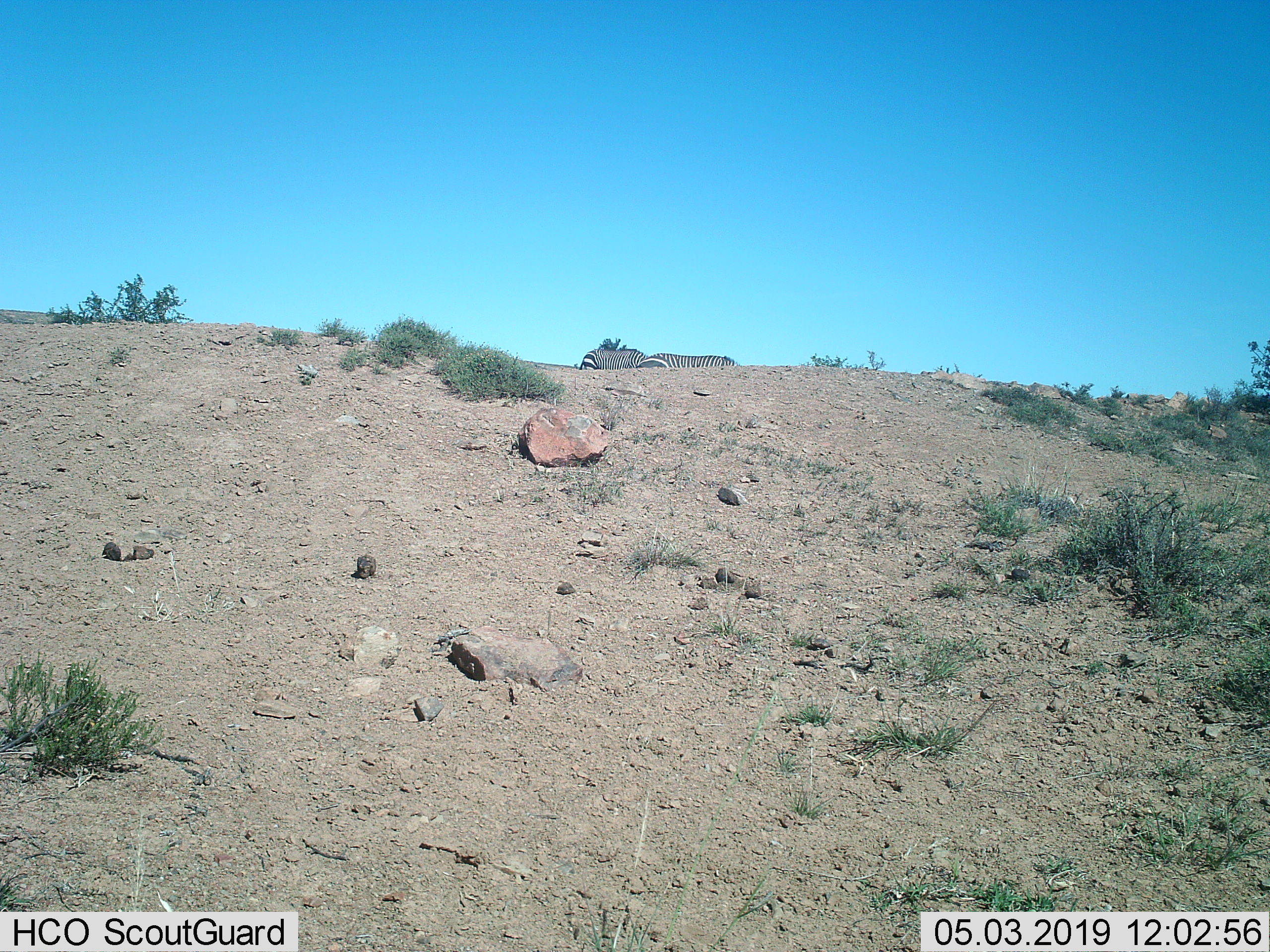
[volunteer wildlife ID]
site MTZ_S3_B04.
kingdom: Animalia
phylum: Chordata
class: Mammalia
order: Perissodactyla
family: Equidae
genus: Equus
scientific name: Equus zebra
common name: mountain zebra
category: zebramountain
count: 2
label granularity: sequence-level